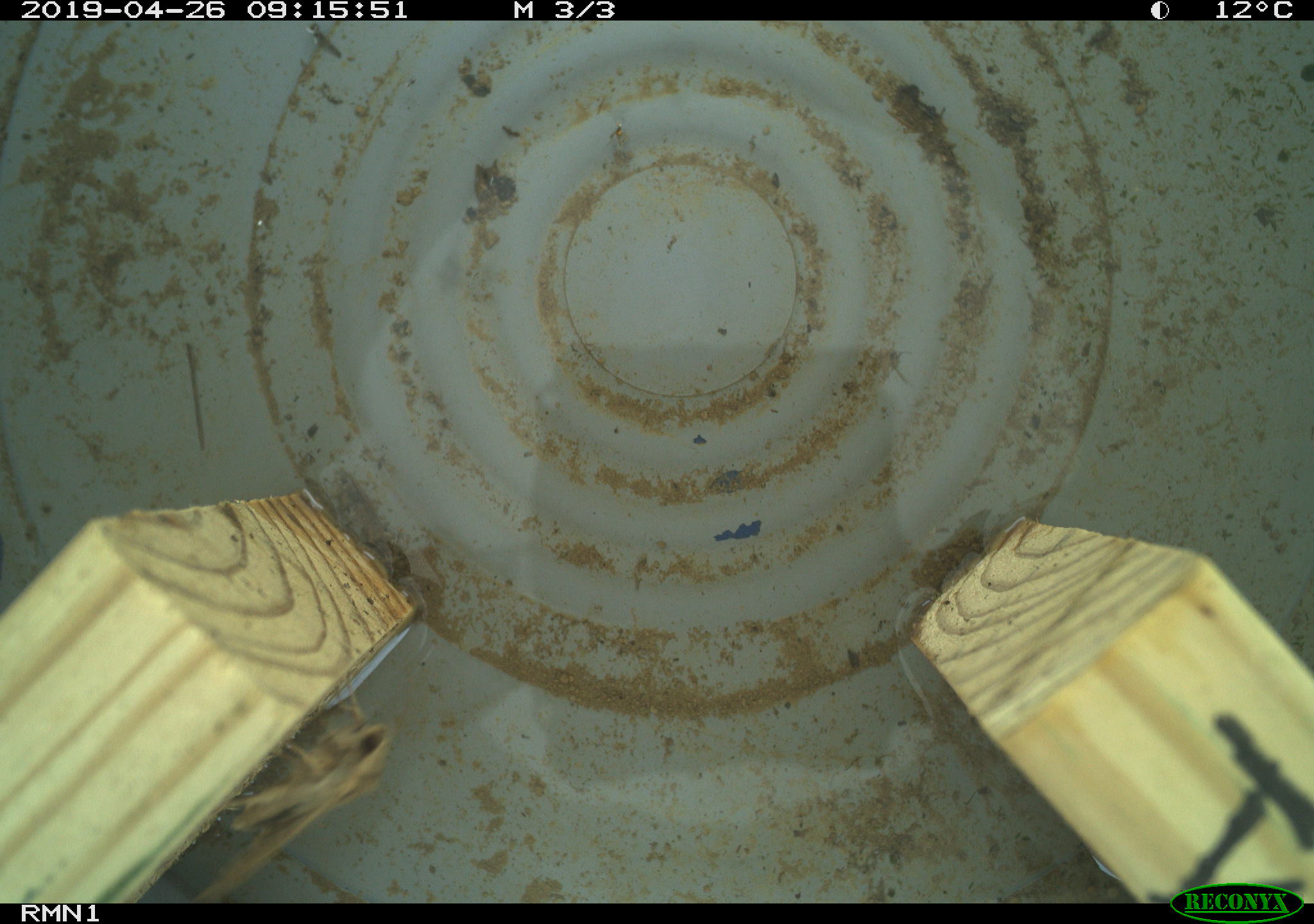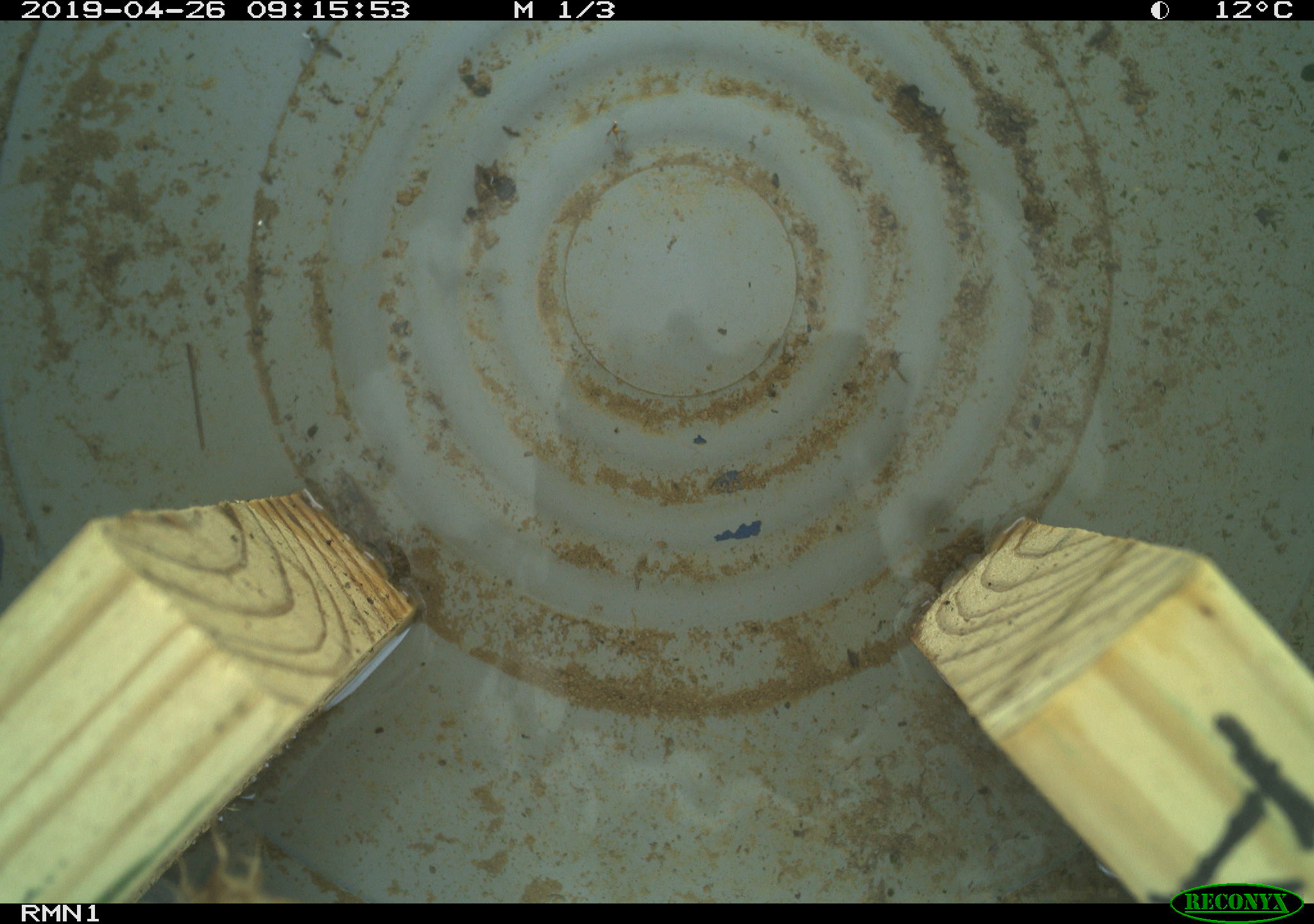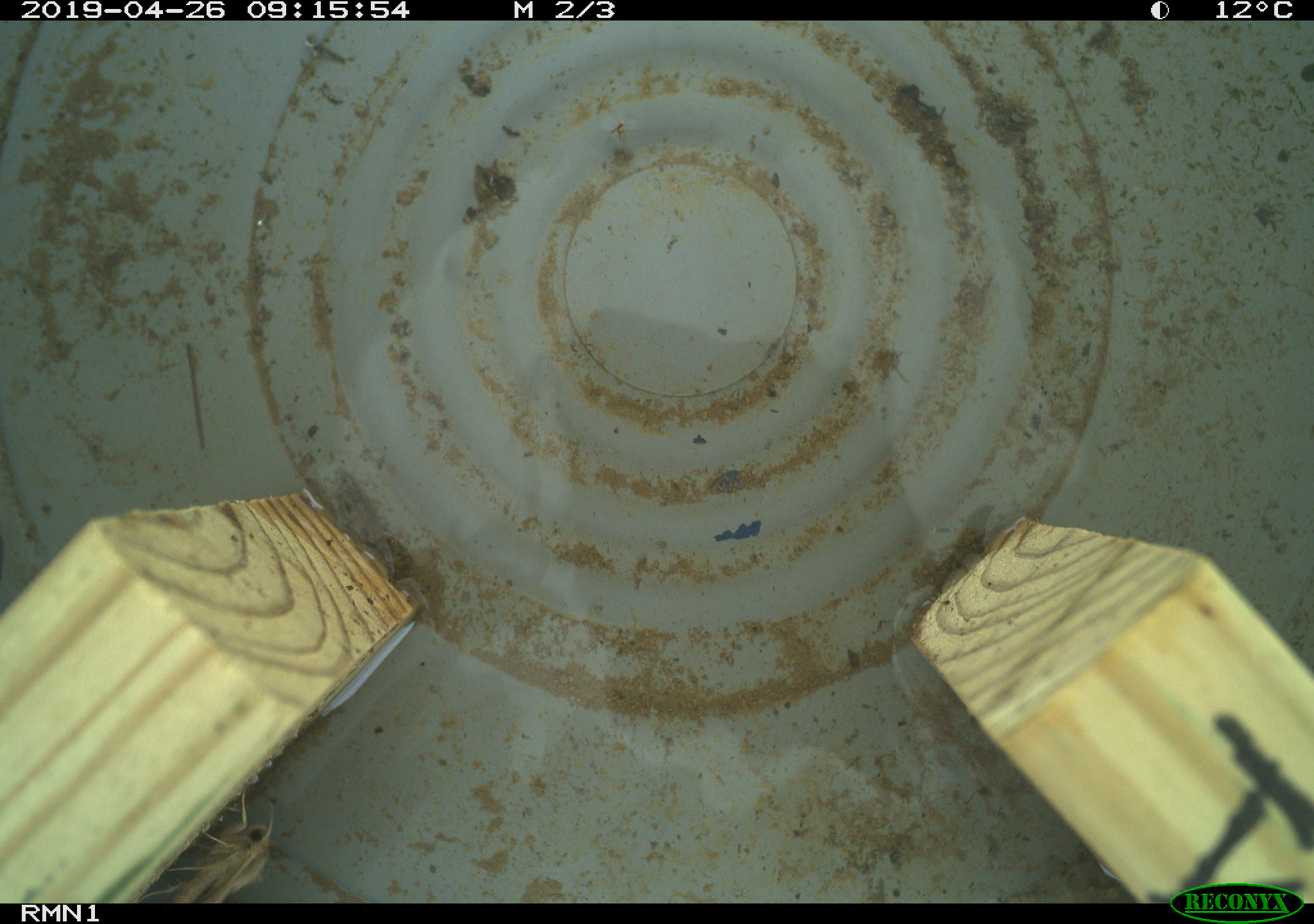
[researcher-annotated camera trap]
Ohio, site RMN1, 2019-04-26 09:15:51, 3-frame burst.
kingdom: Animalia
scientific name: Animalia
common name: animal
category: invertebrate